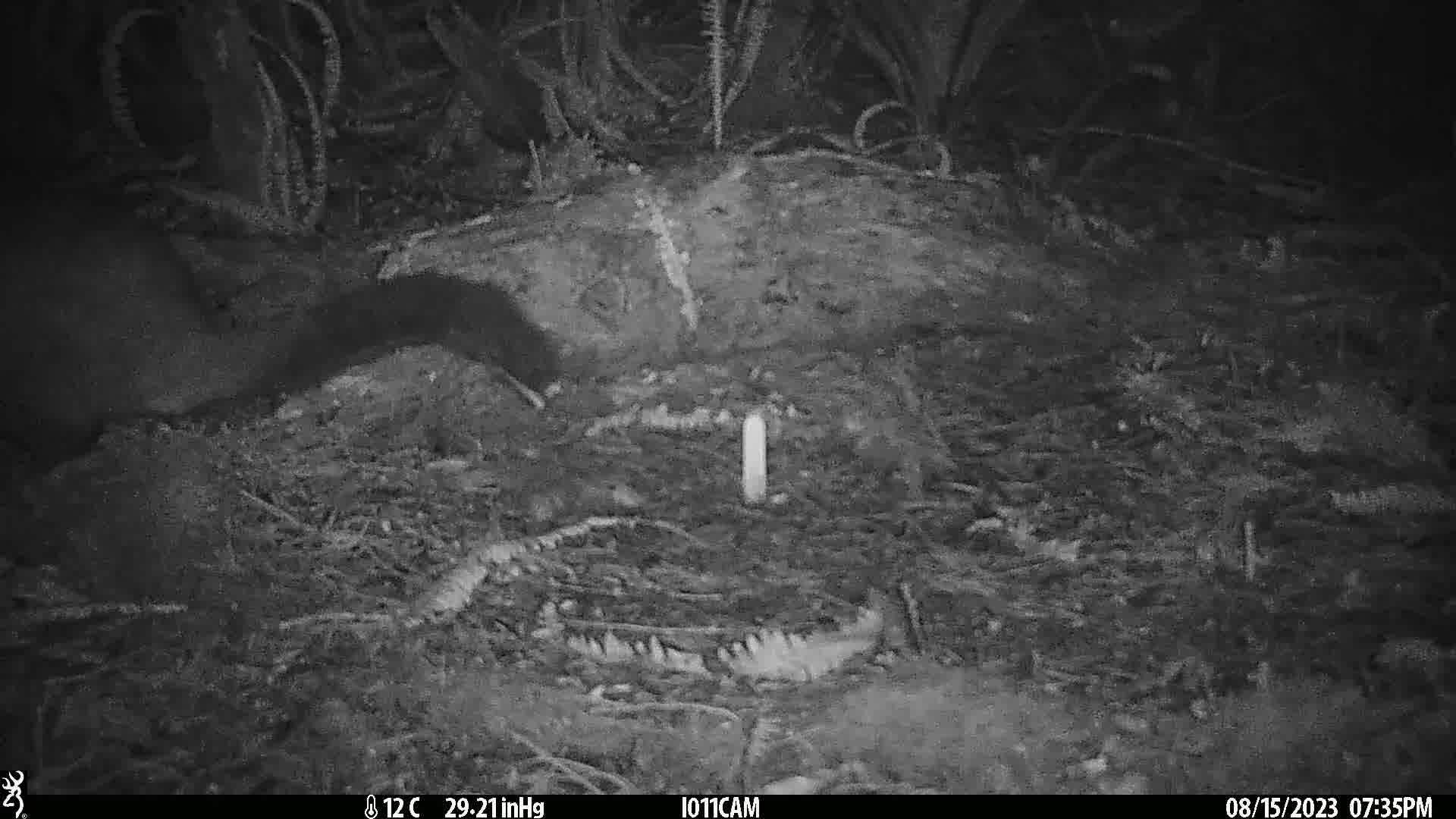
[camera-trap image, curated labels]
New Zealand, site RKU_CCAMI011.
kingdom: Animalia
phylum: Chordata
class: Mammalia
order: Diprotodontia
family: Phalangeridae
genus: Trichosurus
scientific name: Trichosurus vulpecula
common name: common brushtail possum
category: possum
Possum (common brushtail possum) (Trichosurus vulpecula).